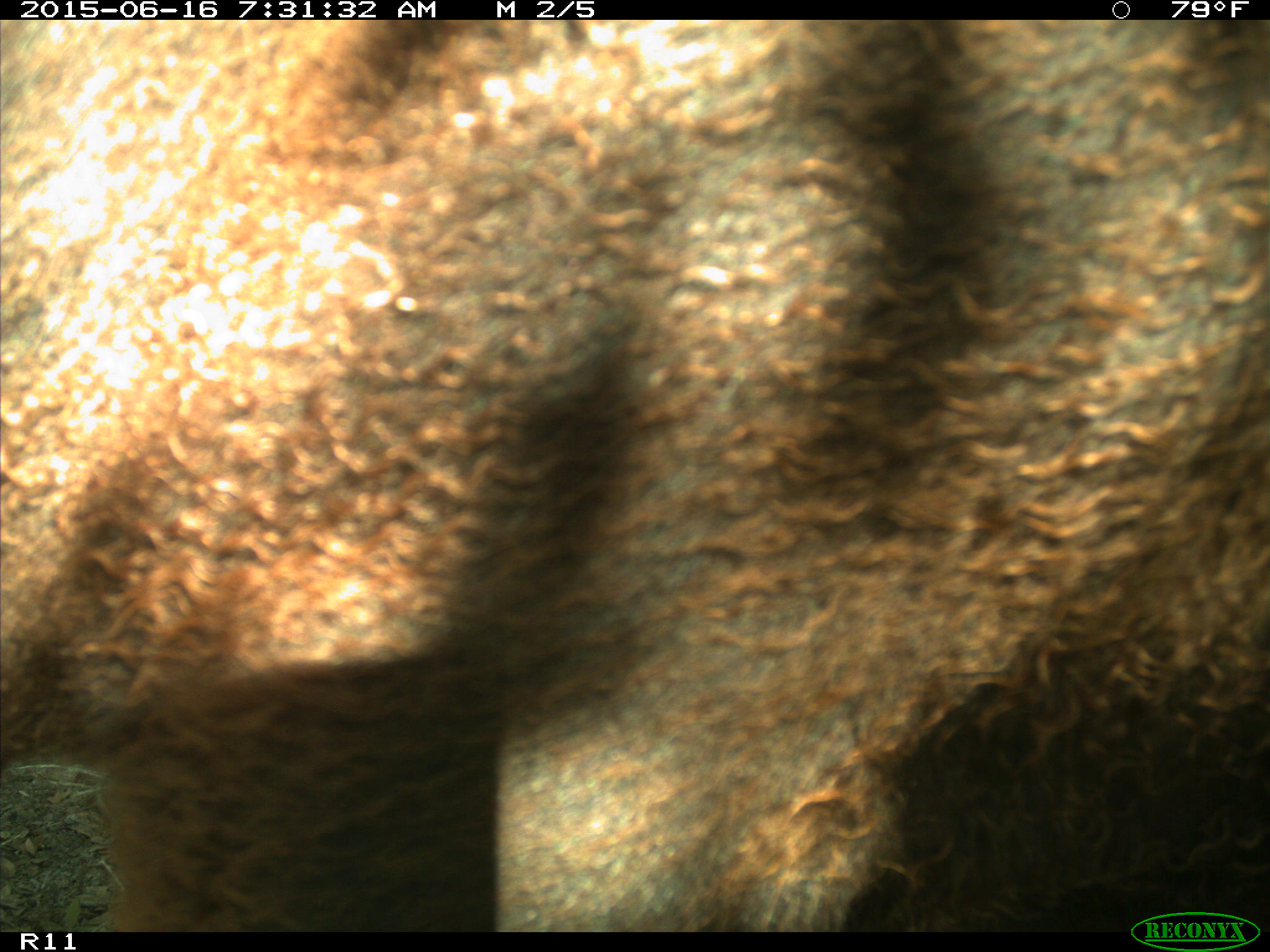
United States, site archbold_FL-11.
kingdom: Animalia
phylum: Chordata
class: Mammalia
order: Artiodactyla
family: Bovidae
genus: Bos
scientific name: Bos taurus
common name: domestic cow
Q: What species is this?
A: Bos taurus (domestic cow).